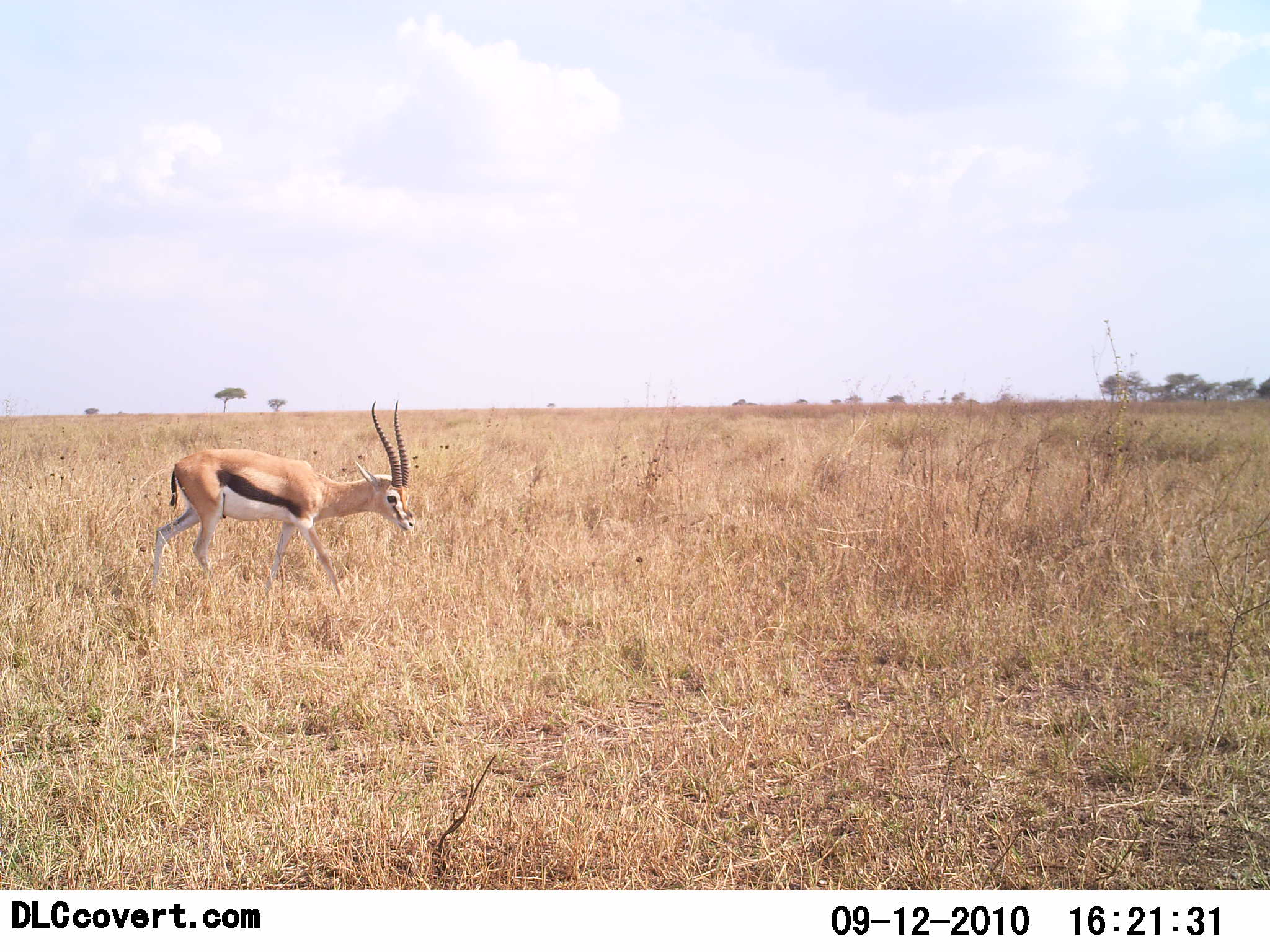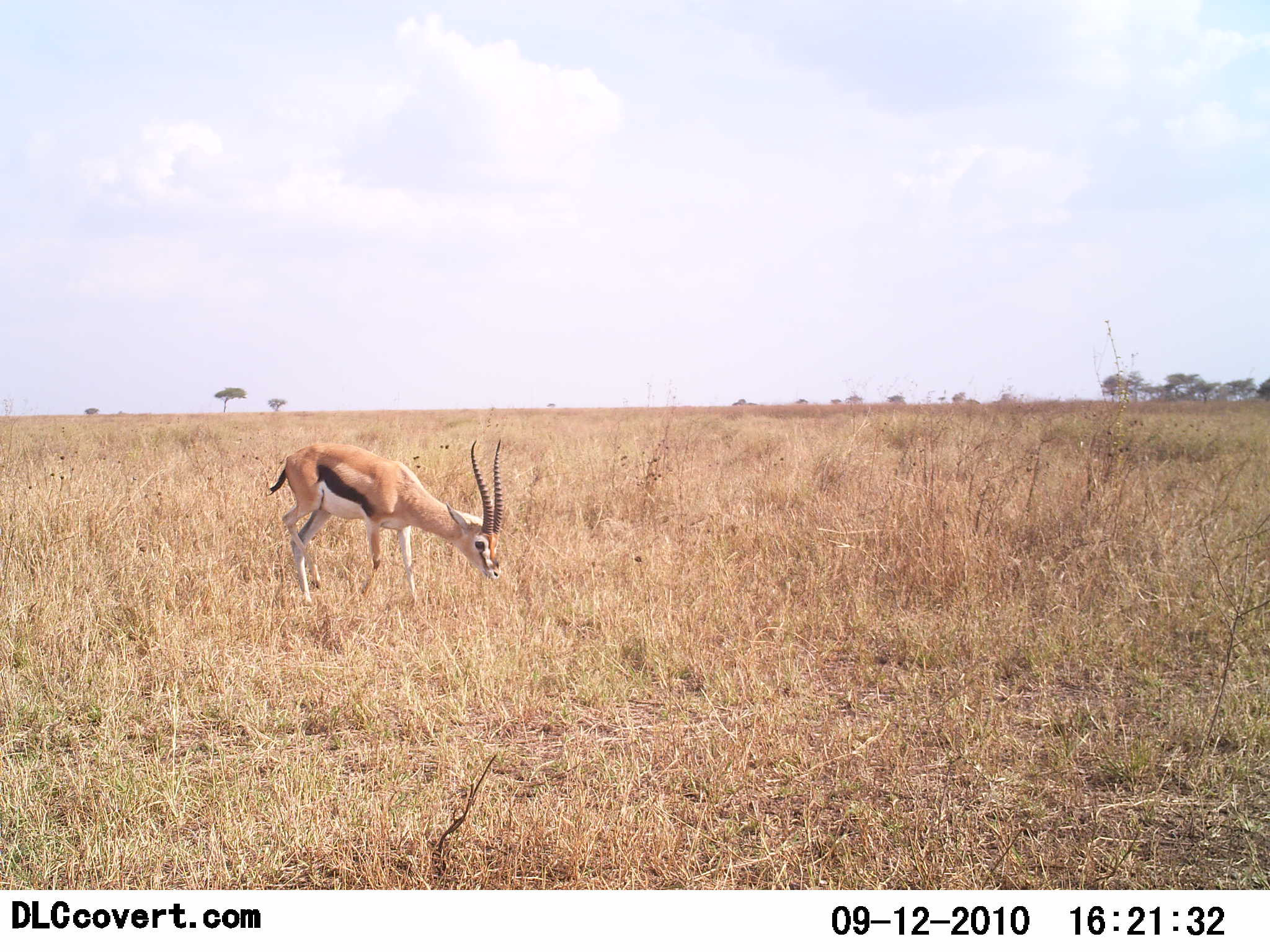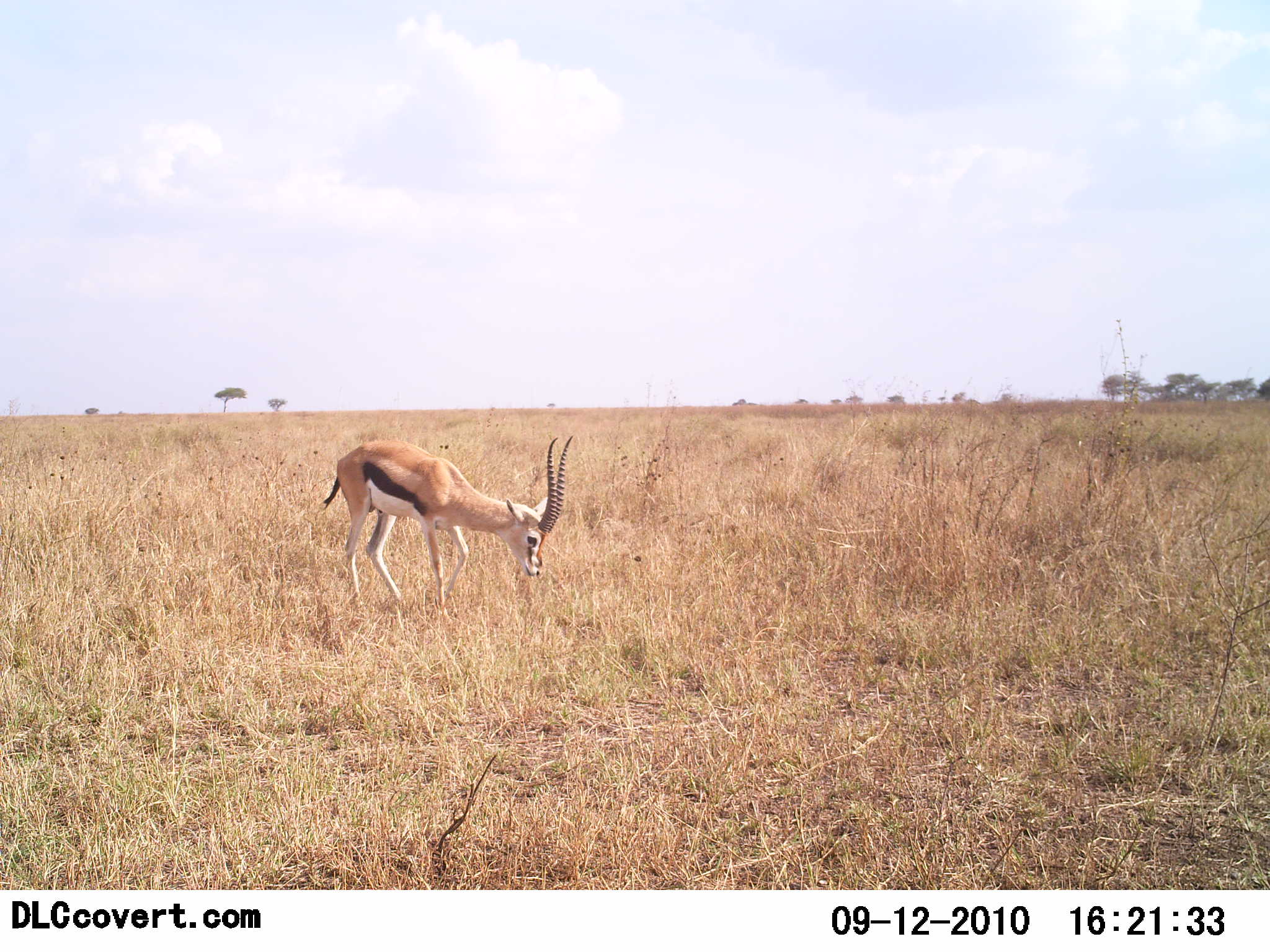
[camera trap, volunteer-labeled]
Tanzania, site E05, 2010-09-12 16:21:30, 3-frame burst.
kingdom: Animalia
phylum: Chordata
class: Mammalia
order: Artiodactyla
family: Bovidae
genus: Eudorcas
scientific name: Eudorcas thomsonii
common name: thomson's gazelle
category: gazellethomsons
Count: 1.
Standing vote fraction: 17%.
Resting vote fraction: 0%.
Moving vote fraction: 42%.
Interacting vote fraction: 0%.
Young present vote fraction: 0%.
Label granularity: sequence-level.